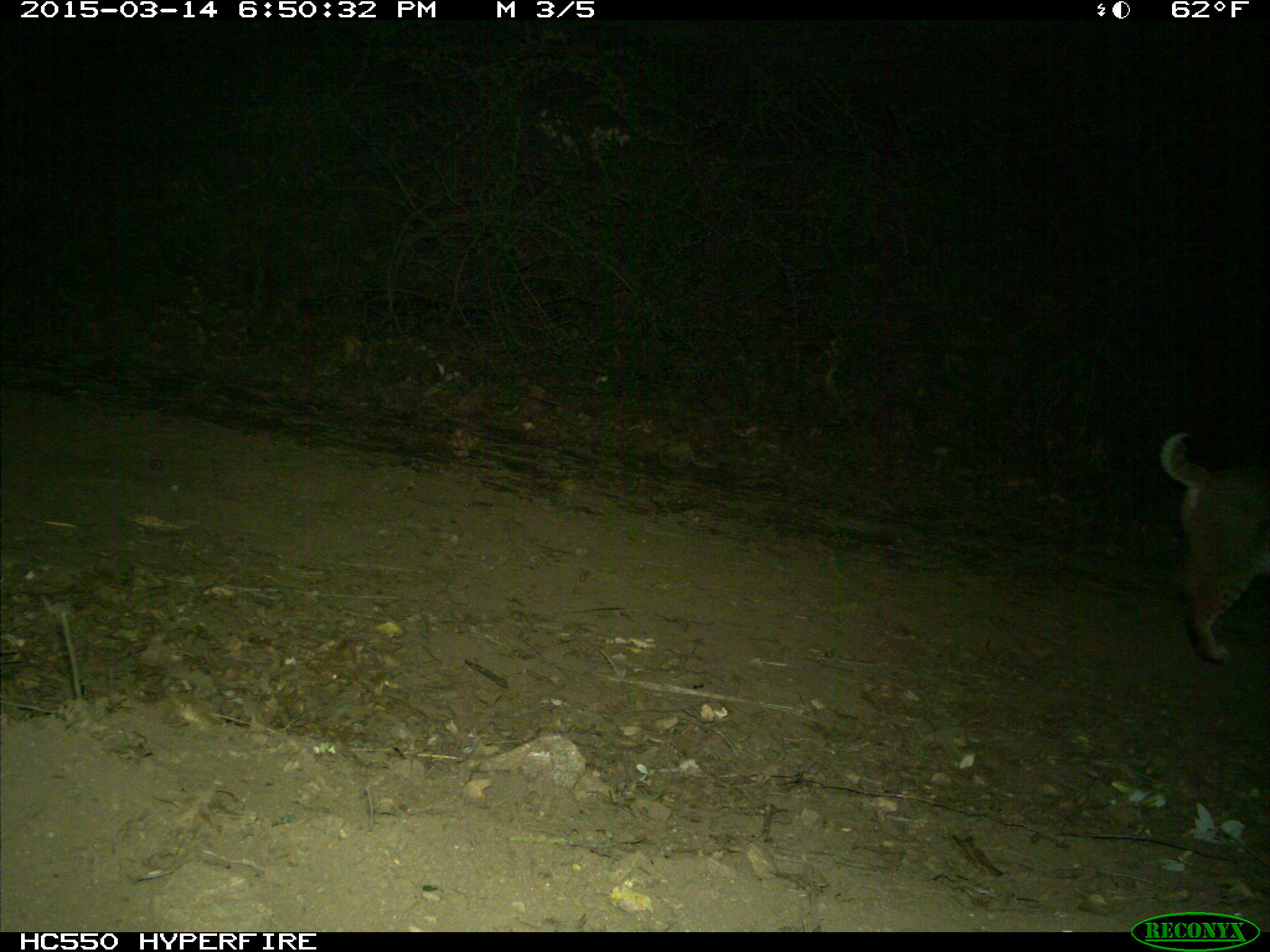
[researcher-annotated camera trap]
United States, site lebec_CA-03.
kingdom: Animalia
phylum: Chordata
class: Mammalia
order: Carnivora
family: Felidae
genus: Lynx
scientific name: Lynx rufus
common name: bobcat